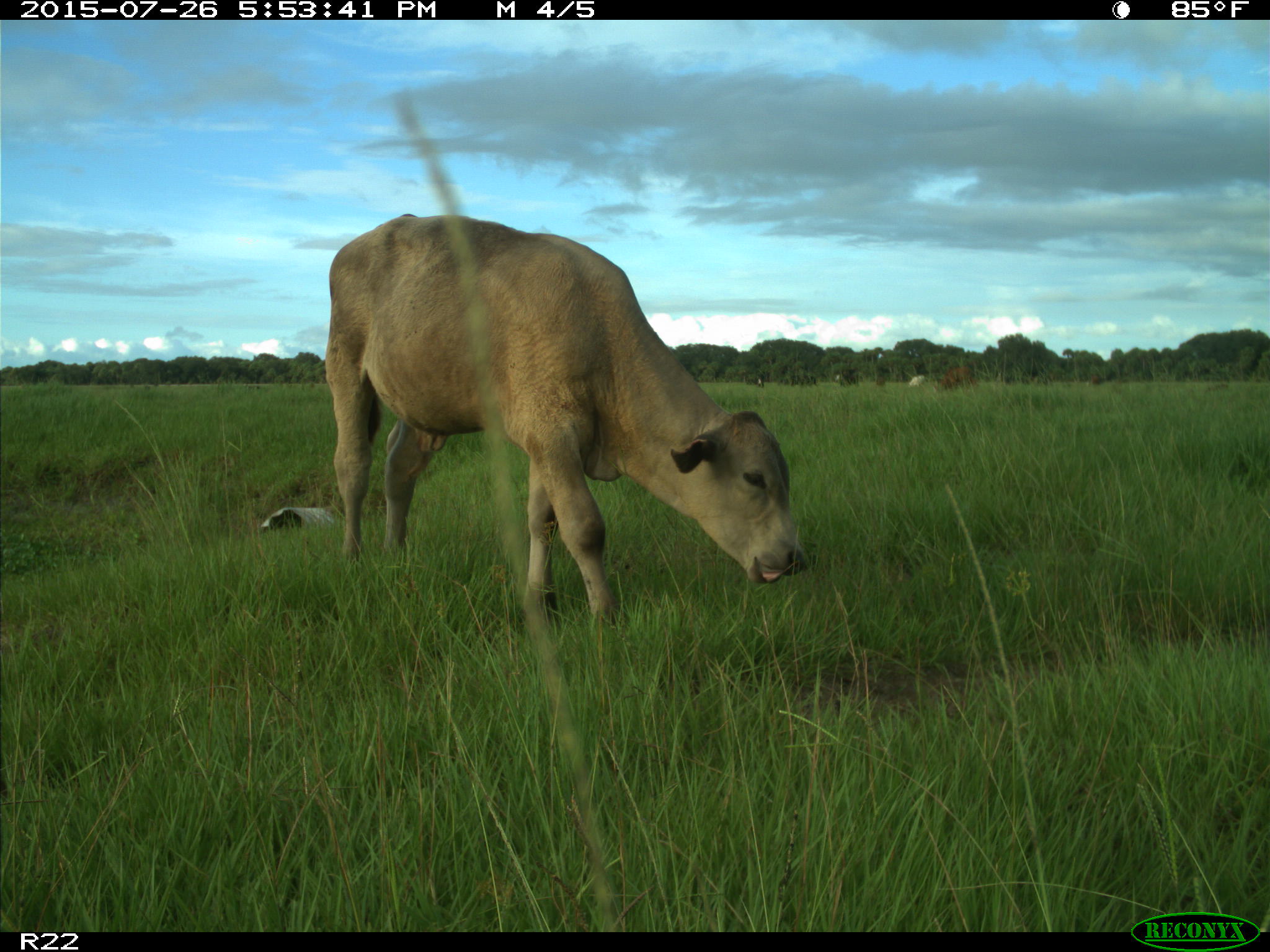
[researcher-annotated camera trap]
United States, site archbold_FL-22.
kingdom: Animalia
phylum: Chordata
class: Mammalia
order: Artiodactyla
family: Bovidae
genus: Bos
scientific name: Bos taurus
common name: domestic cow